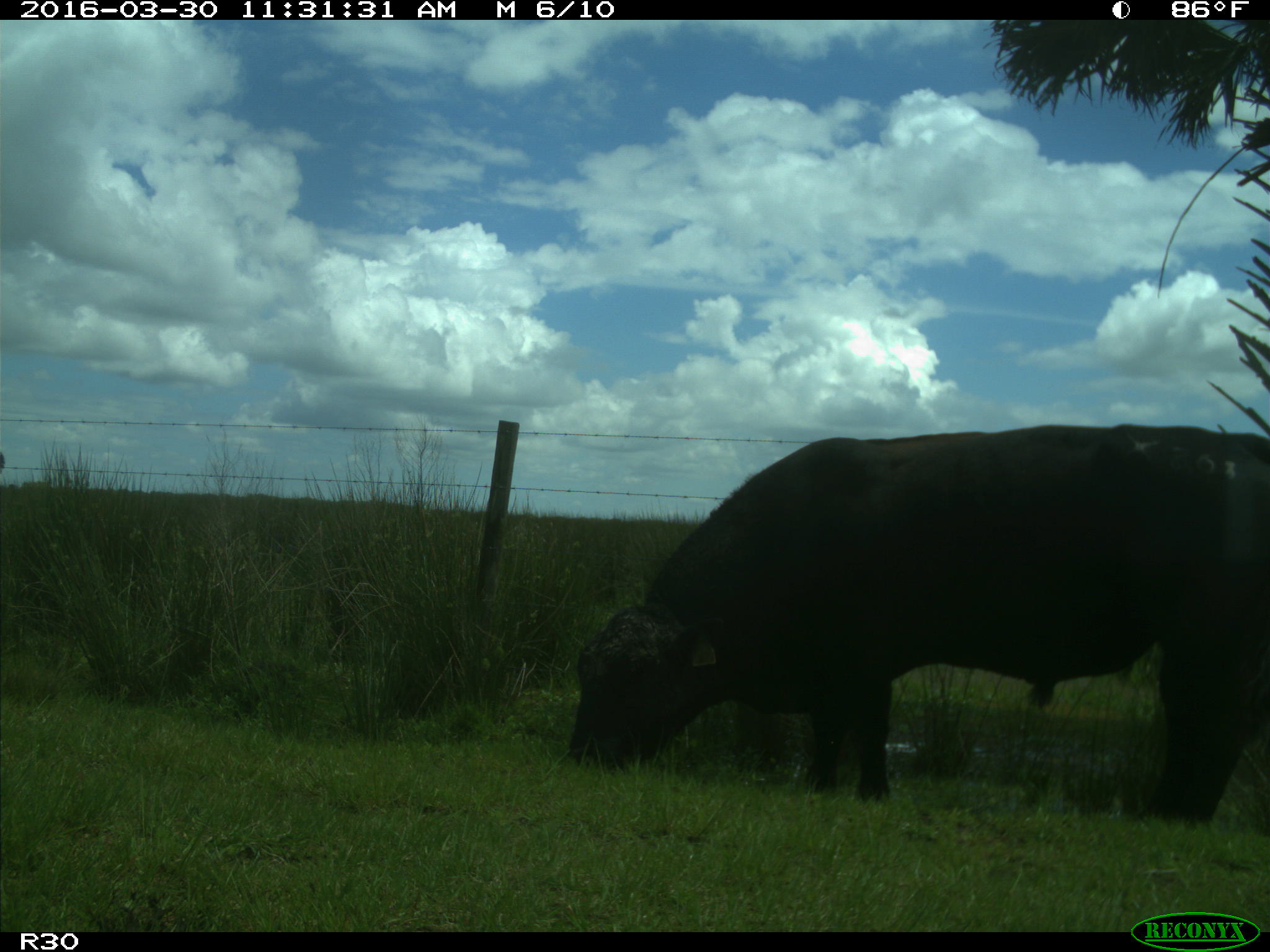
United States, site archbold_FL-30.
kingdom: Animalia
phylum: Chordata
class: Mammalia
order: Artiodactyla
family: Bovidae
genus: Bos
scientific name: Bos taurus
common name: domestic cow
Bos taurus (domestic cow).